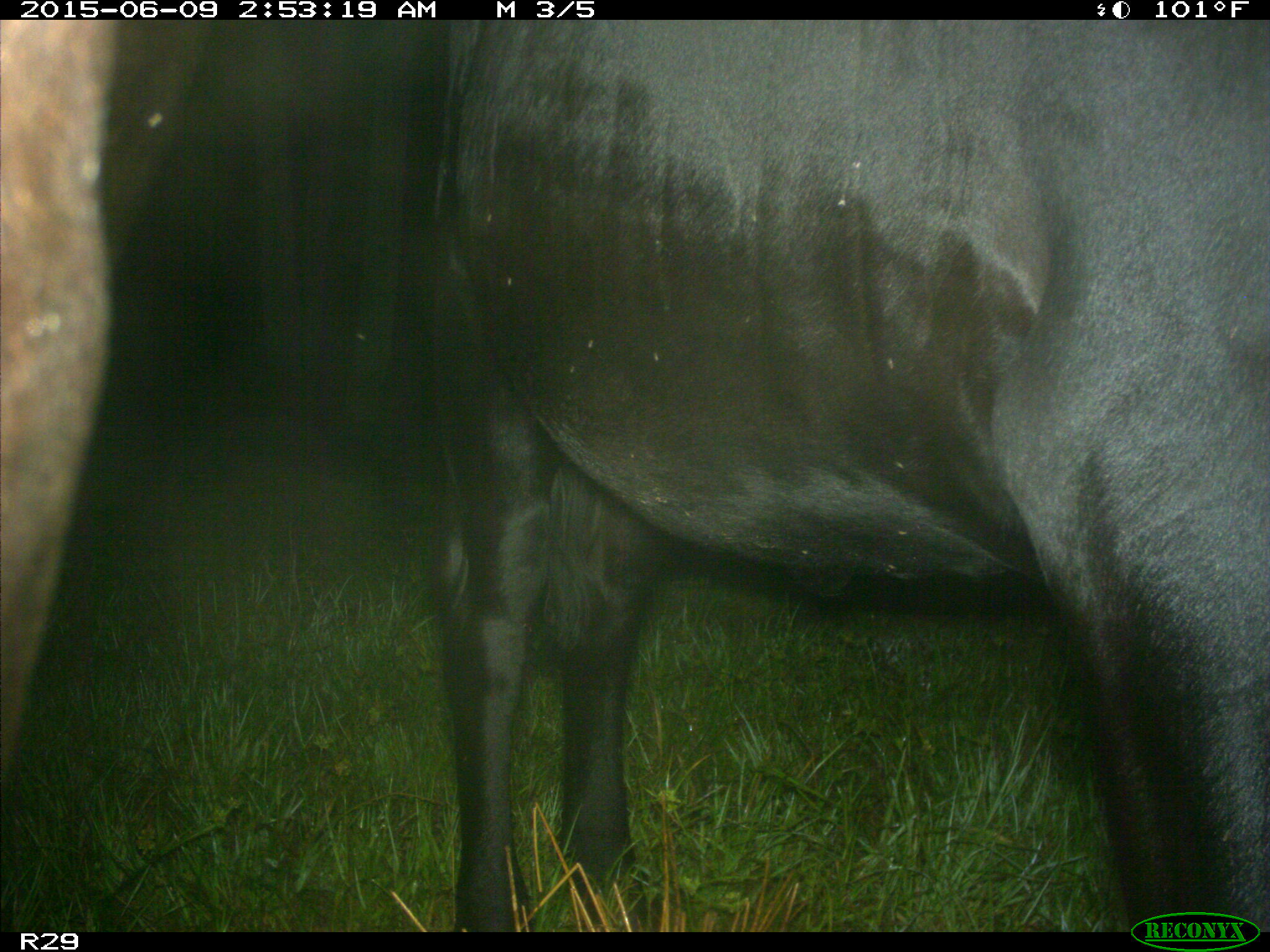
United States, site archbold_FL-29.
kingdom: Animalia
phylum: Chordata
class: Mammalia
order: Artiodactyla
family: Bovidae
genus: Bos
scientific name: Bos taurus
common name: domestic cow